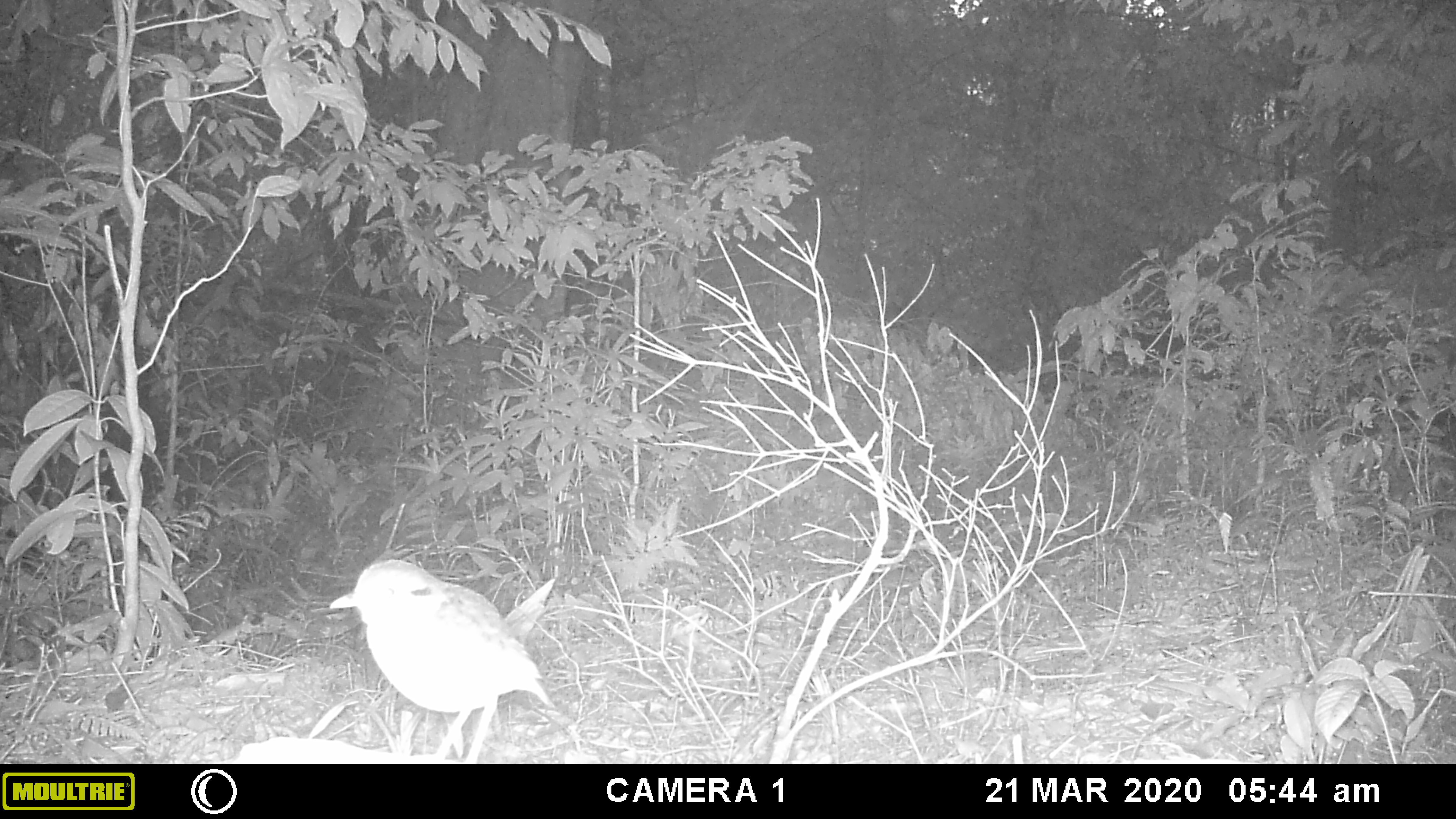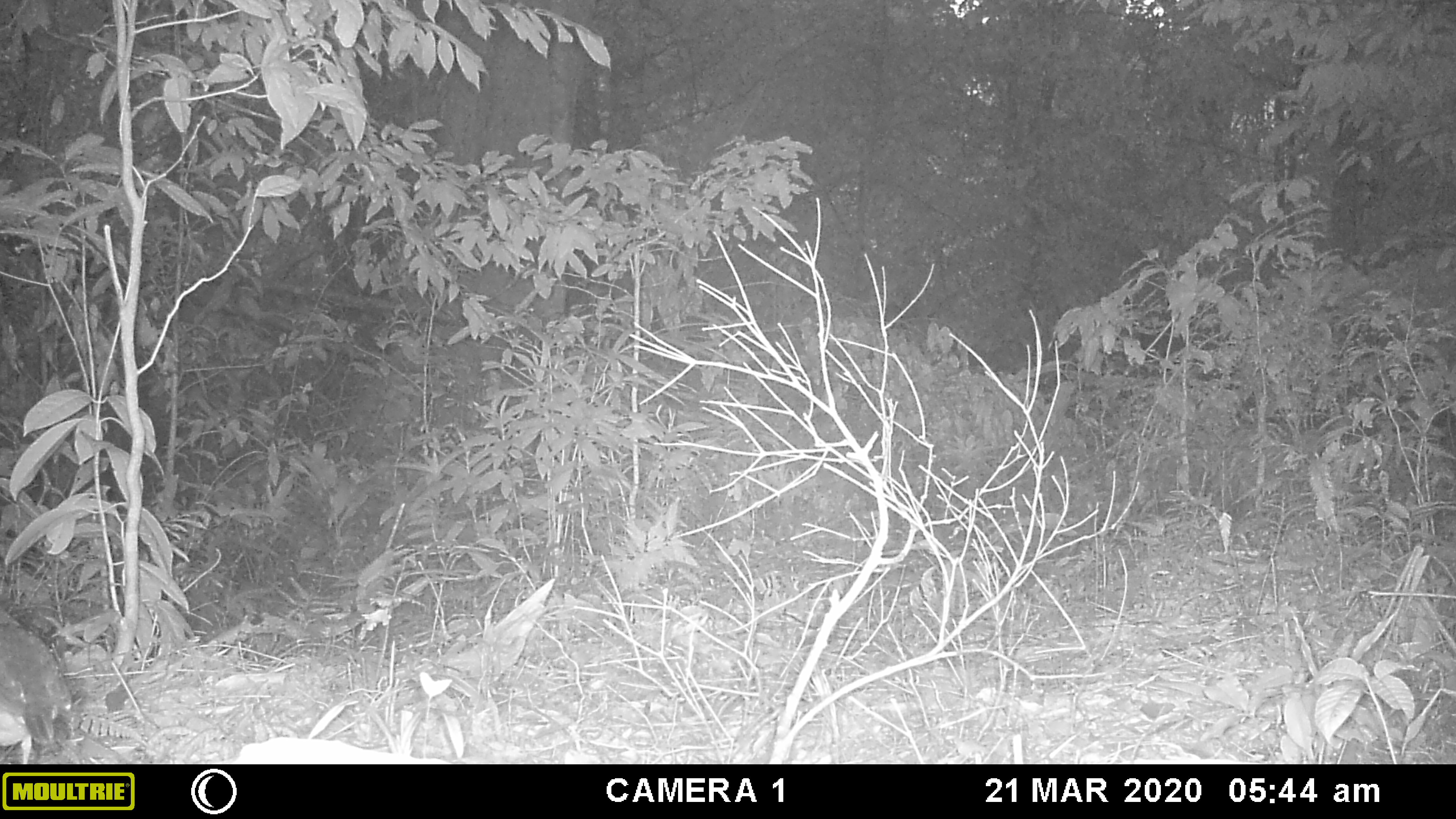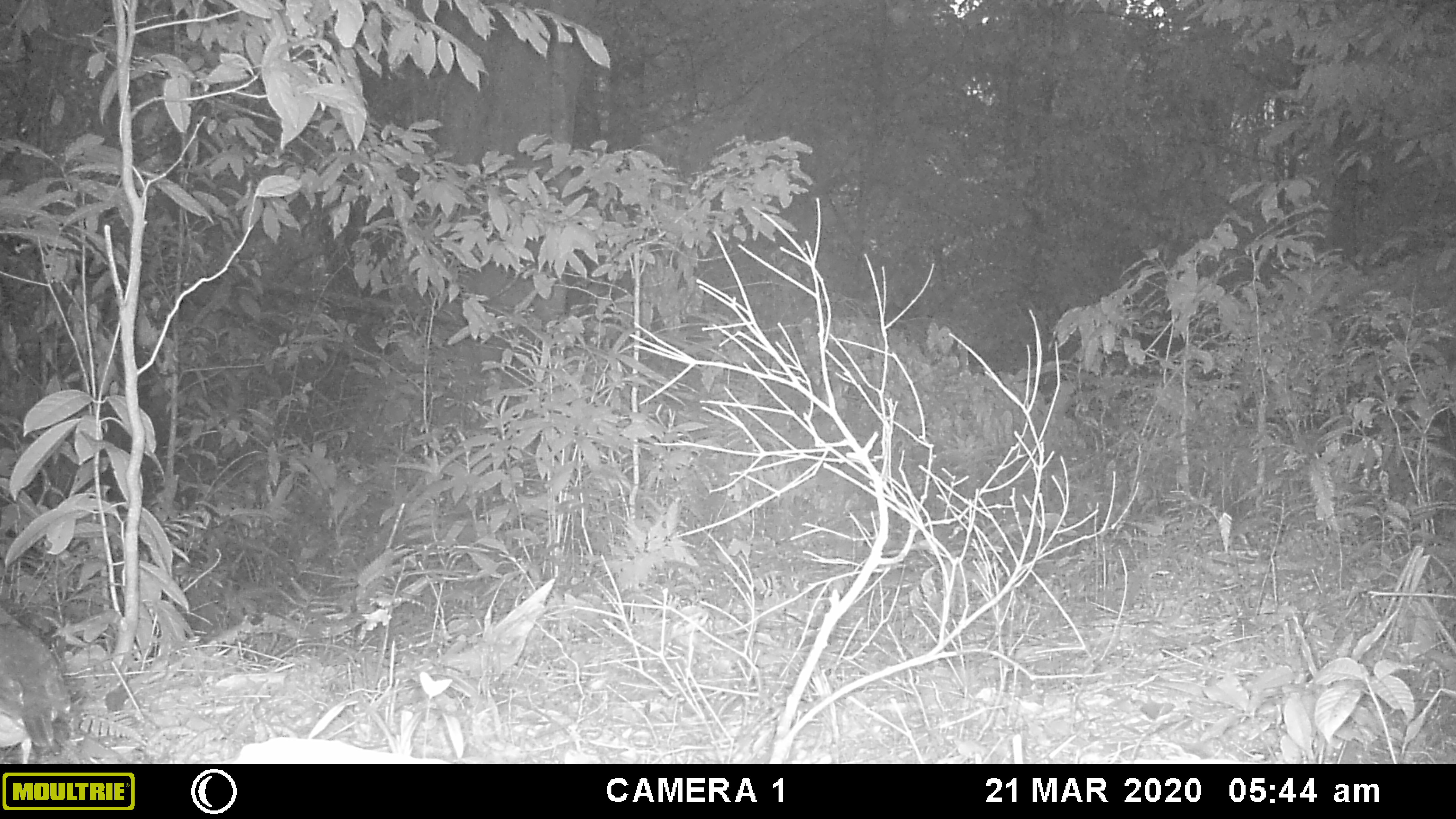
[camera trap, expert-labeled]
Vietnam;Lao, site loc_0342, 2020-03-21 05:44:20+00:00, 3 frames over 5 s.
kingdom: Animalia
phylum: Chordata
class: Aves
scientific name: Aves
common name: bird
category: unidentified bird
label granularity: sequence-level